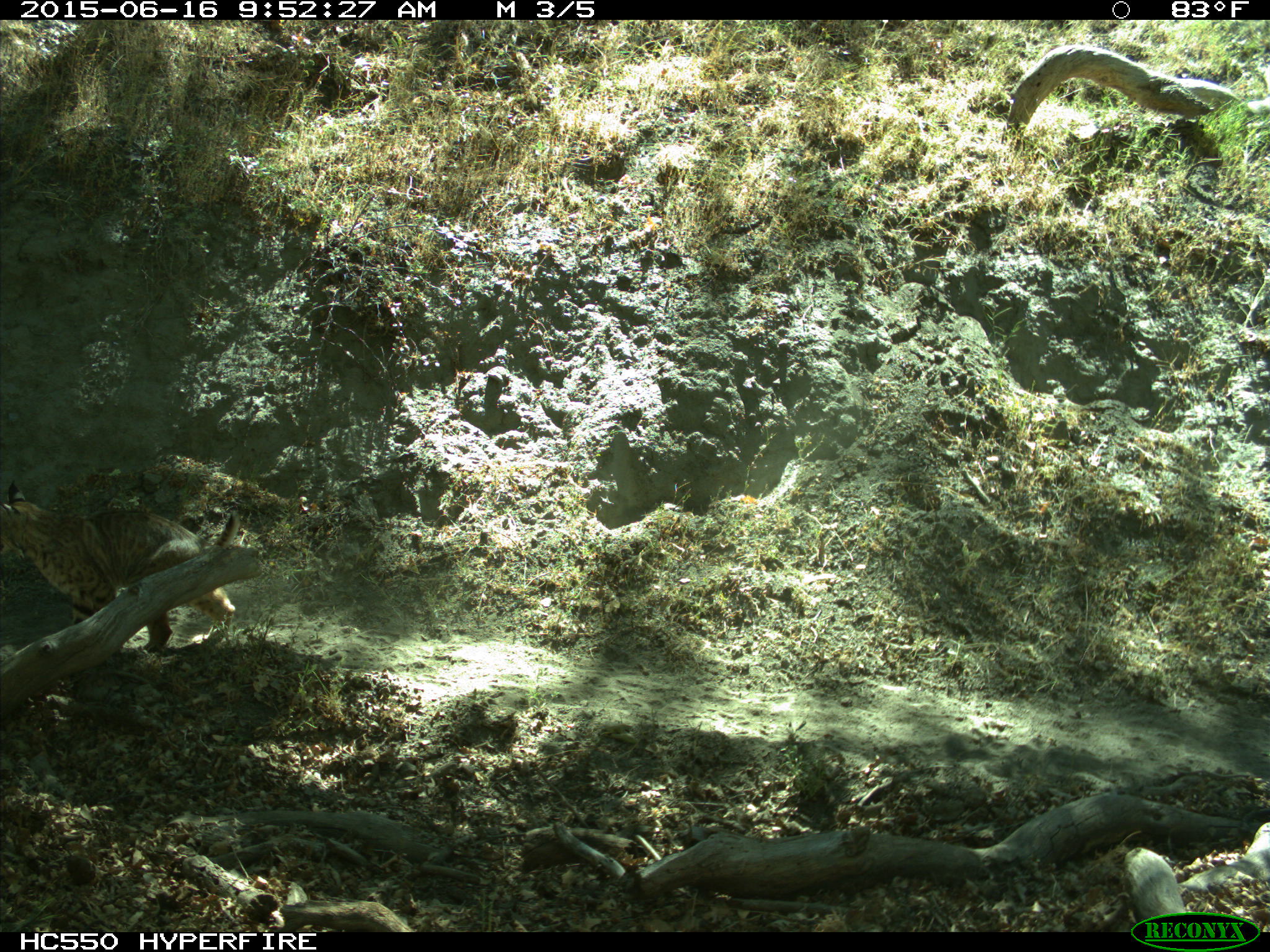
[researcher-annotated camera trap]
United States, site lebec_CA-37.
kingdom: Animalia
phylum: Chordata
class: Mammalia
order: Carnivora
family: Felidae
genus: Lynx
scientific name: Lynx rufus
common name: bobcat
Lynx rufus (bobcat).